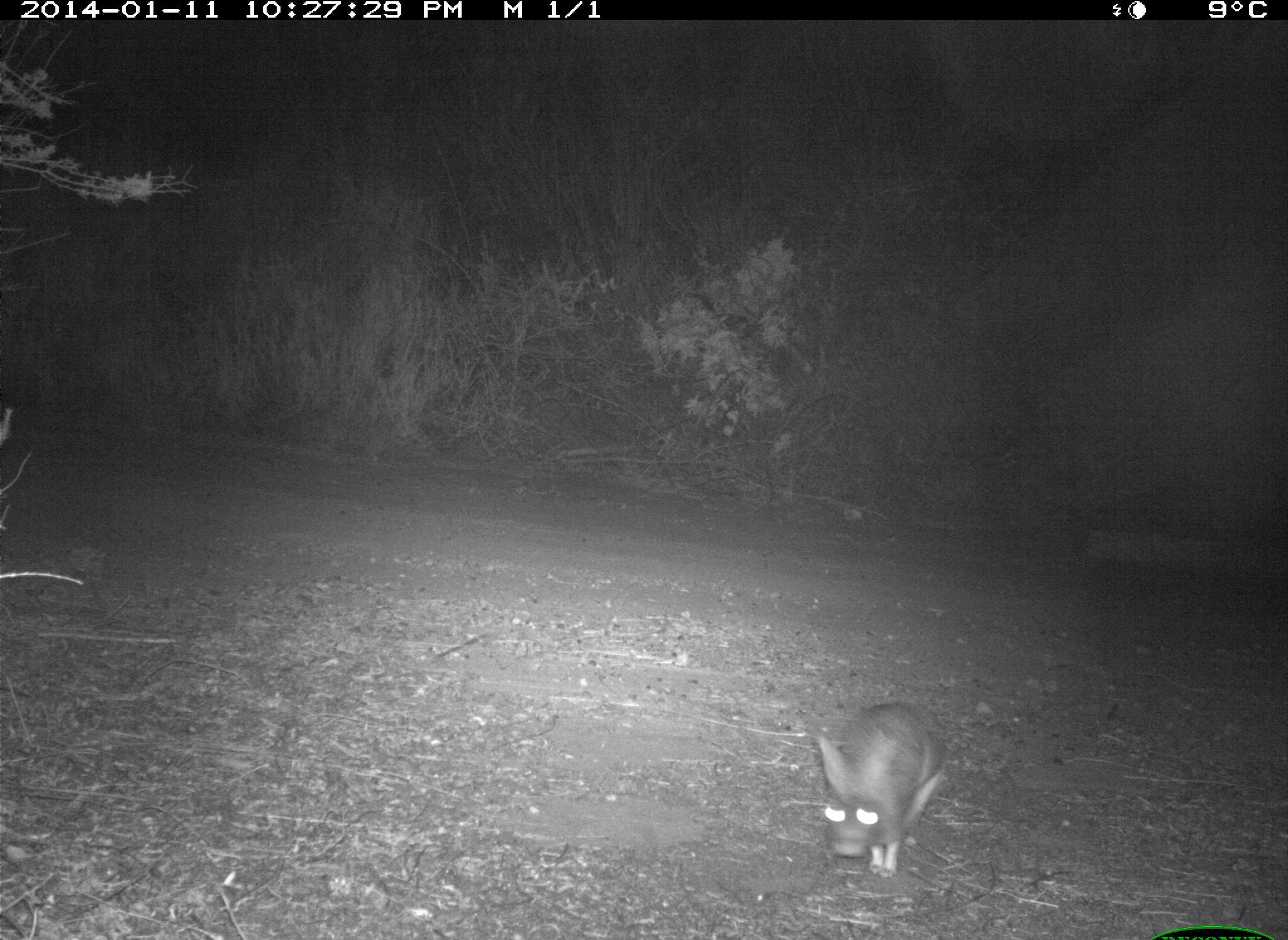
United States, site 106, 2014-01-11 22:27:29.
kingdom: Animalia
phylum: Chordata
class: Mammalia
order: Lagomorpha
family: Leporidae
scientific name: Leporidae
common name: rabbits and hares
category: rabbit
Rabbit (rabbits and hares) (Leporidae).